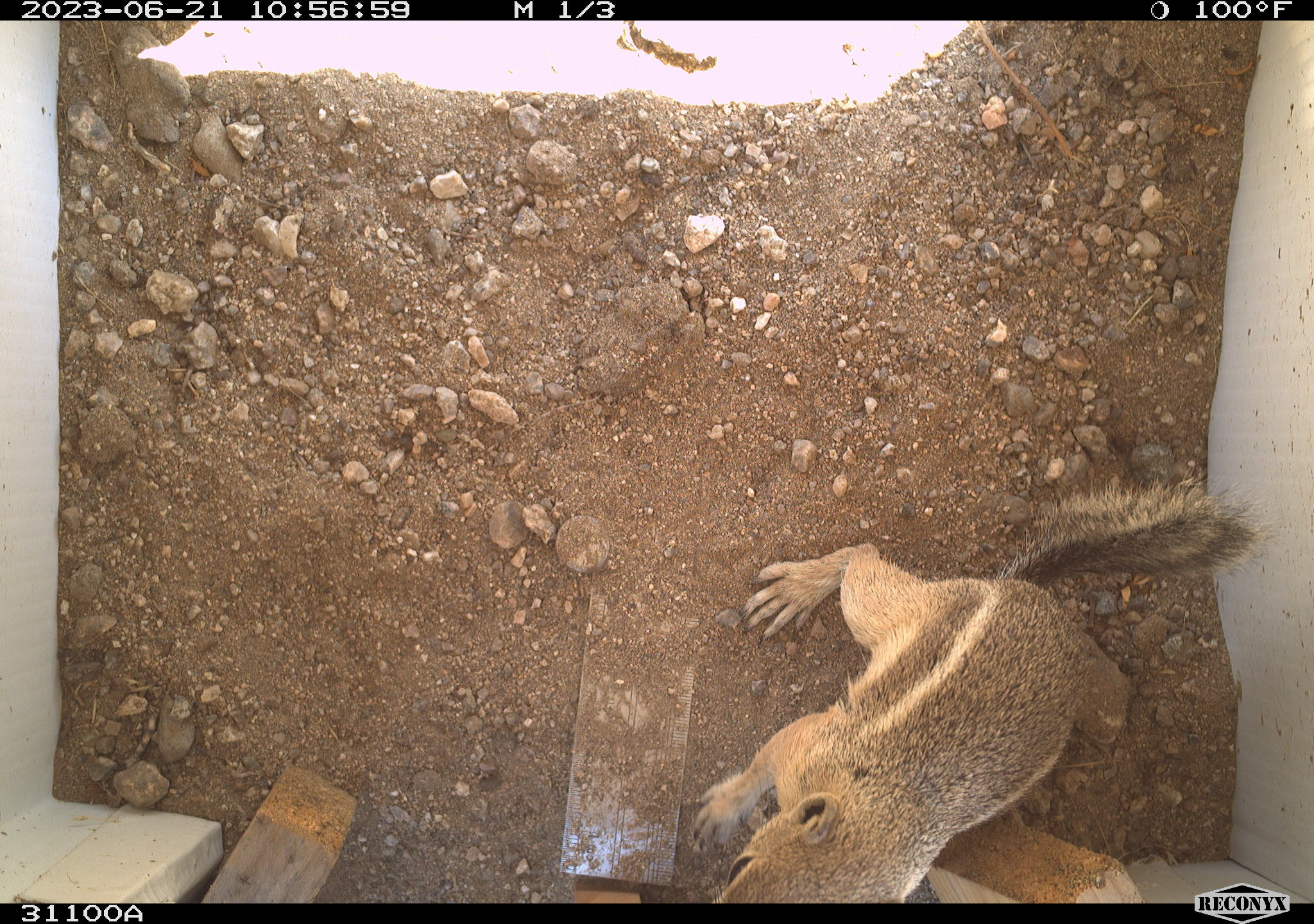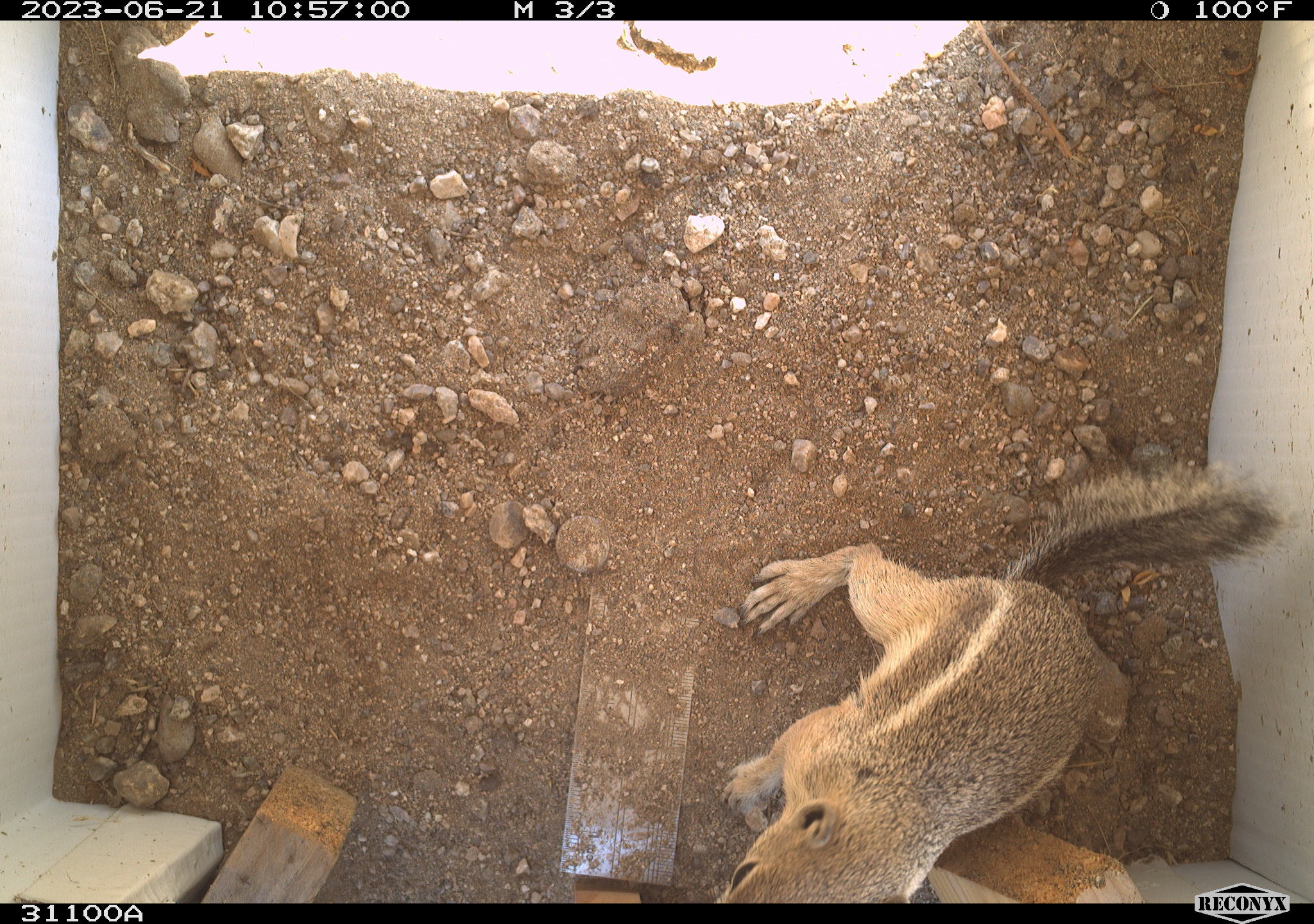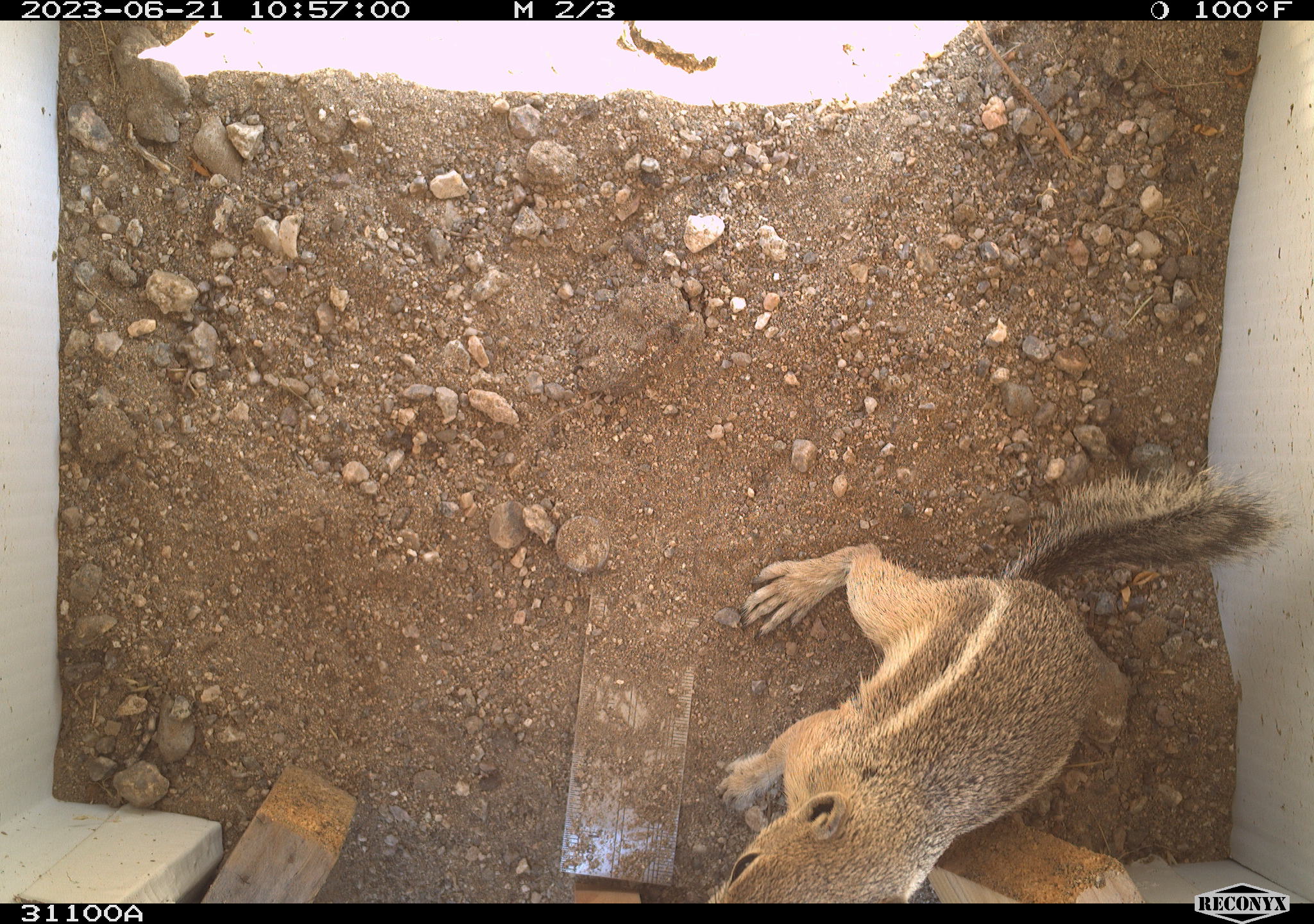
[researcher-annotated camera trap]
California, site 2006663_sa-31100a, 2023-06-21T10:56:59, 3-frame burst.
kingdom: Animalia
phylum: Chordata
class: Mammalia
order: Rodentia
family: Sciuridae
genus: Ammospermophilus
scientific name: Ammospermophilus leucurus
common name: white-tailed antelope squirrel